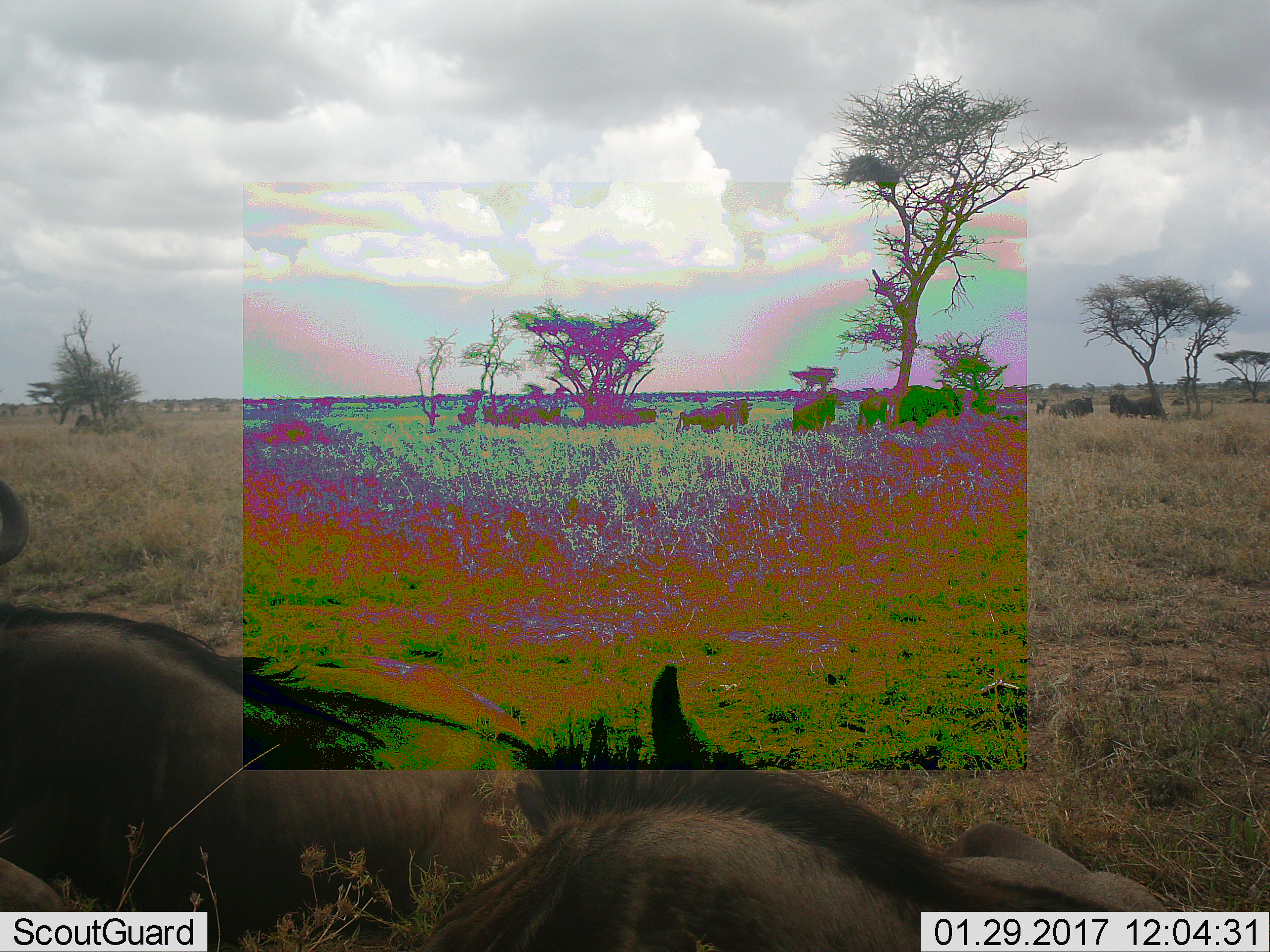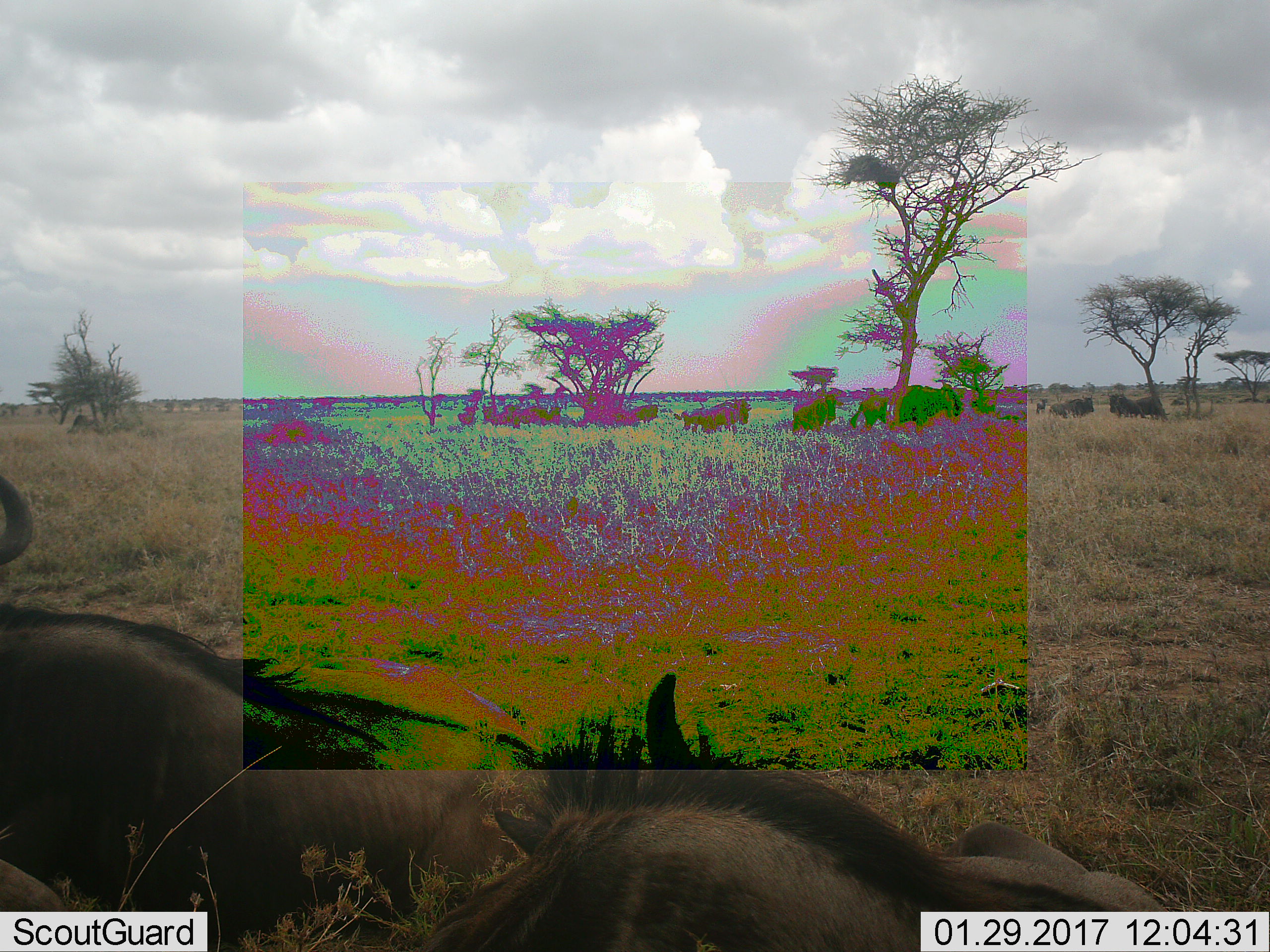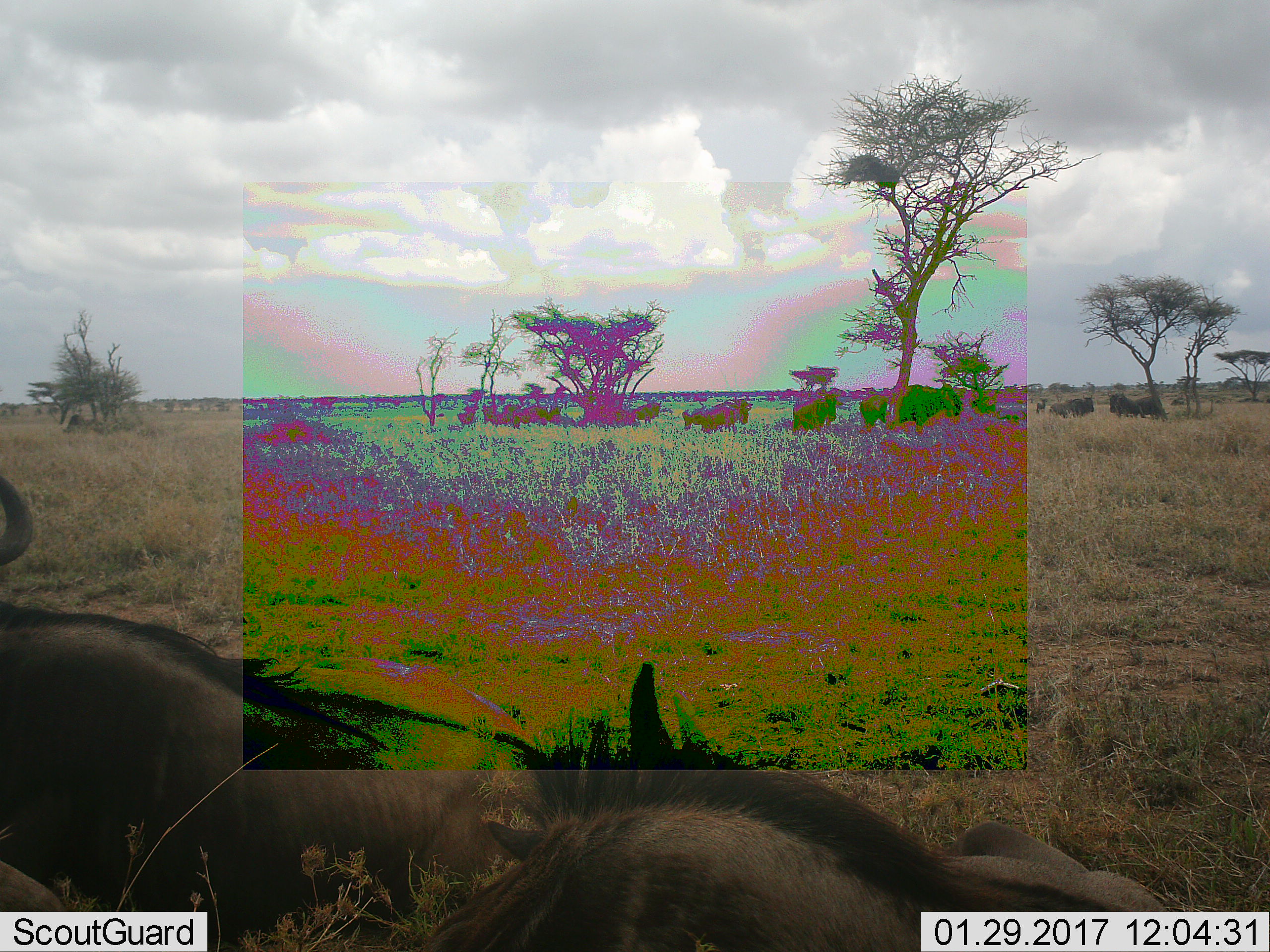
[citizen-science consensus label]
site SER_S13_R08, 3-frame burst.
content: unidentified animal